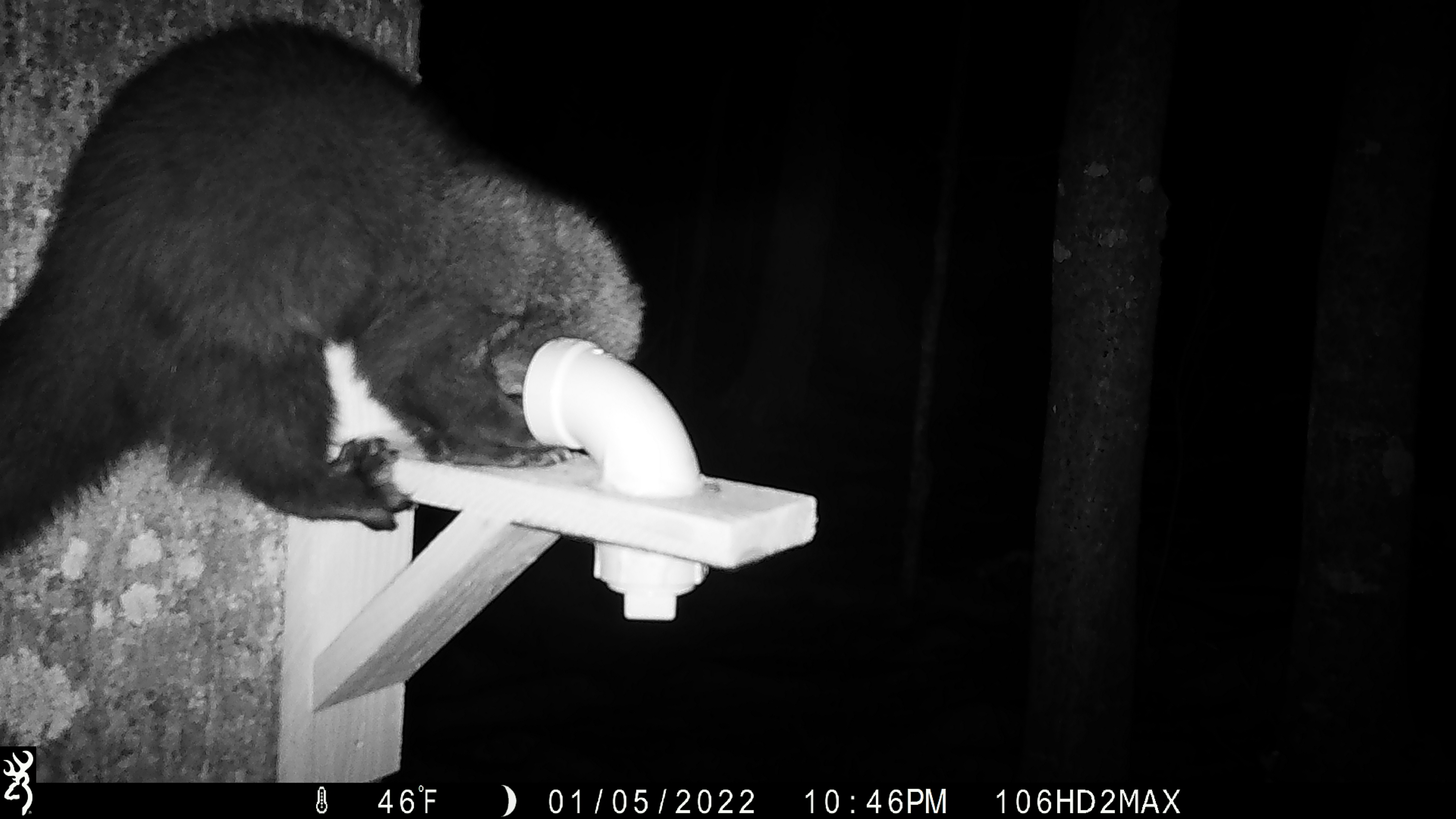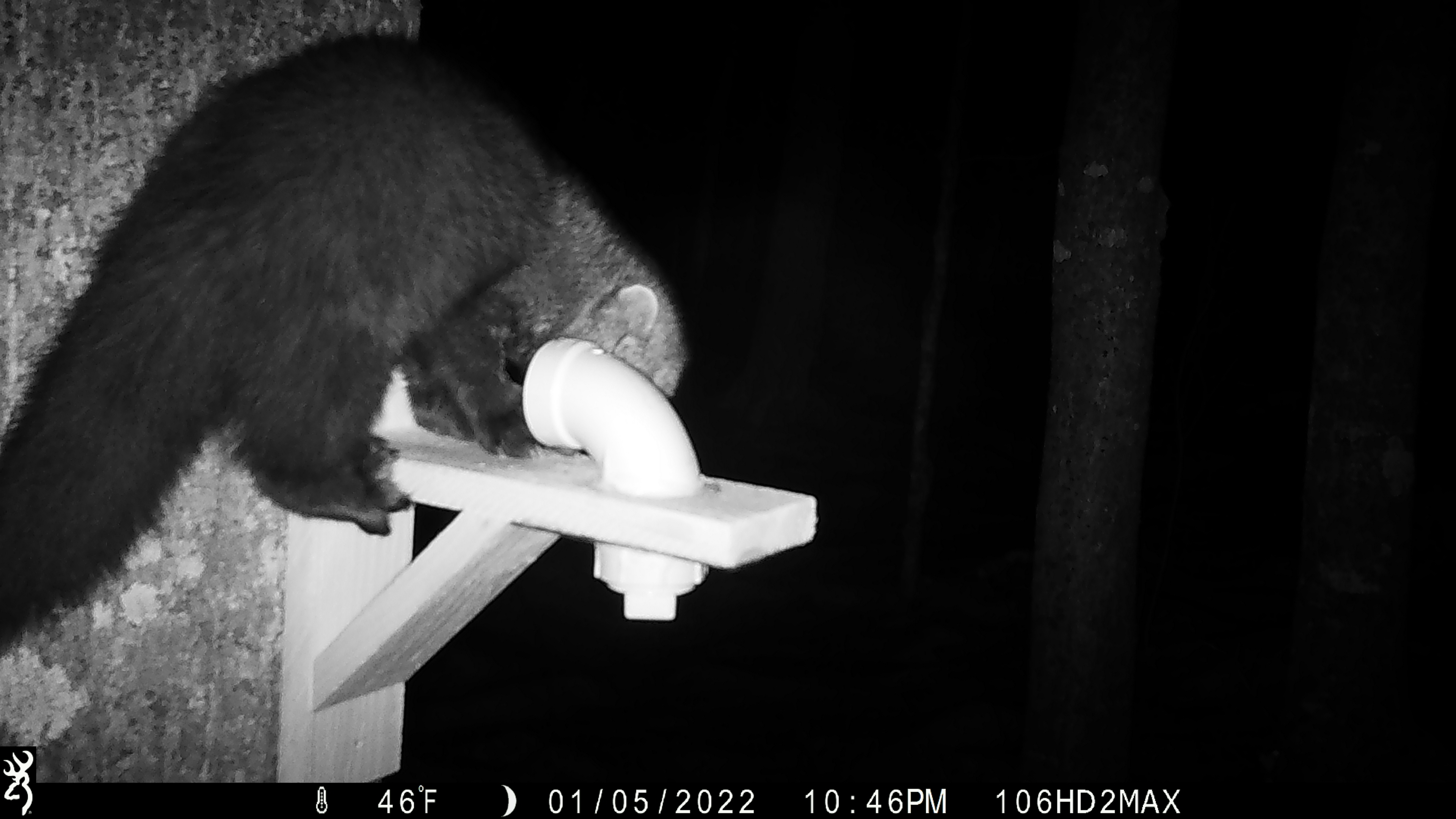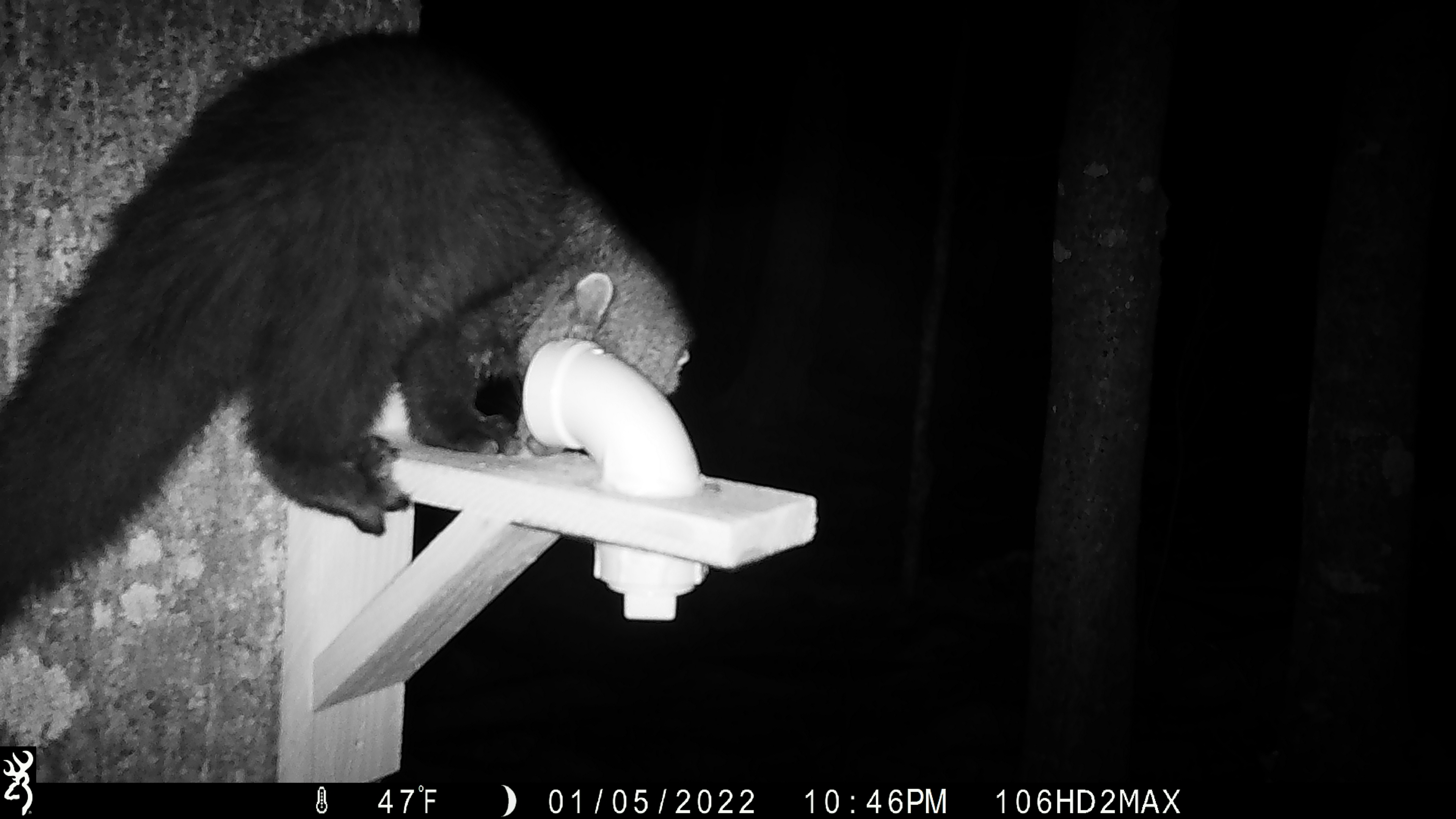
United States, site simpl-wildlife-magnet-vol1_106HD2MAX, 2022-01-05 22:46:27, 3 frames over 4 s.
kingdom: Animalia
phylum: Chordata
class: Mammalia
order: Carnivora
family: Mustelidae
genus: Pekania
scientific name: Pekania pennanti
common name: fisher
Fisher (Pekania pennanti).